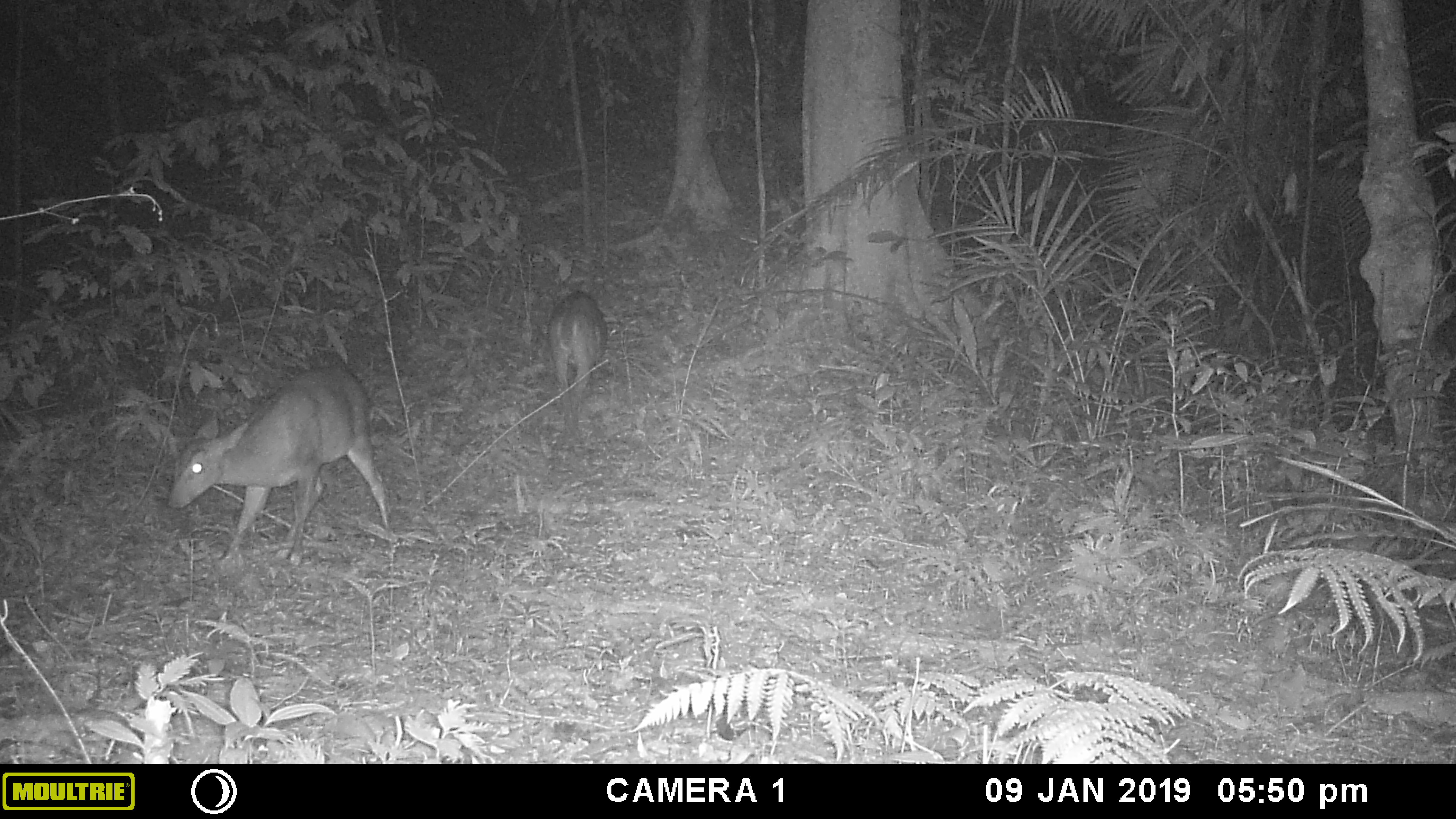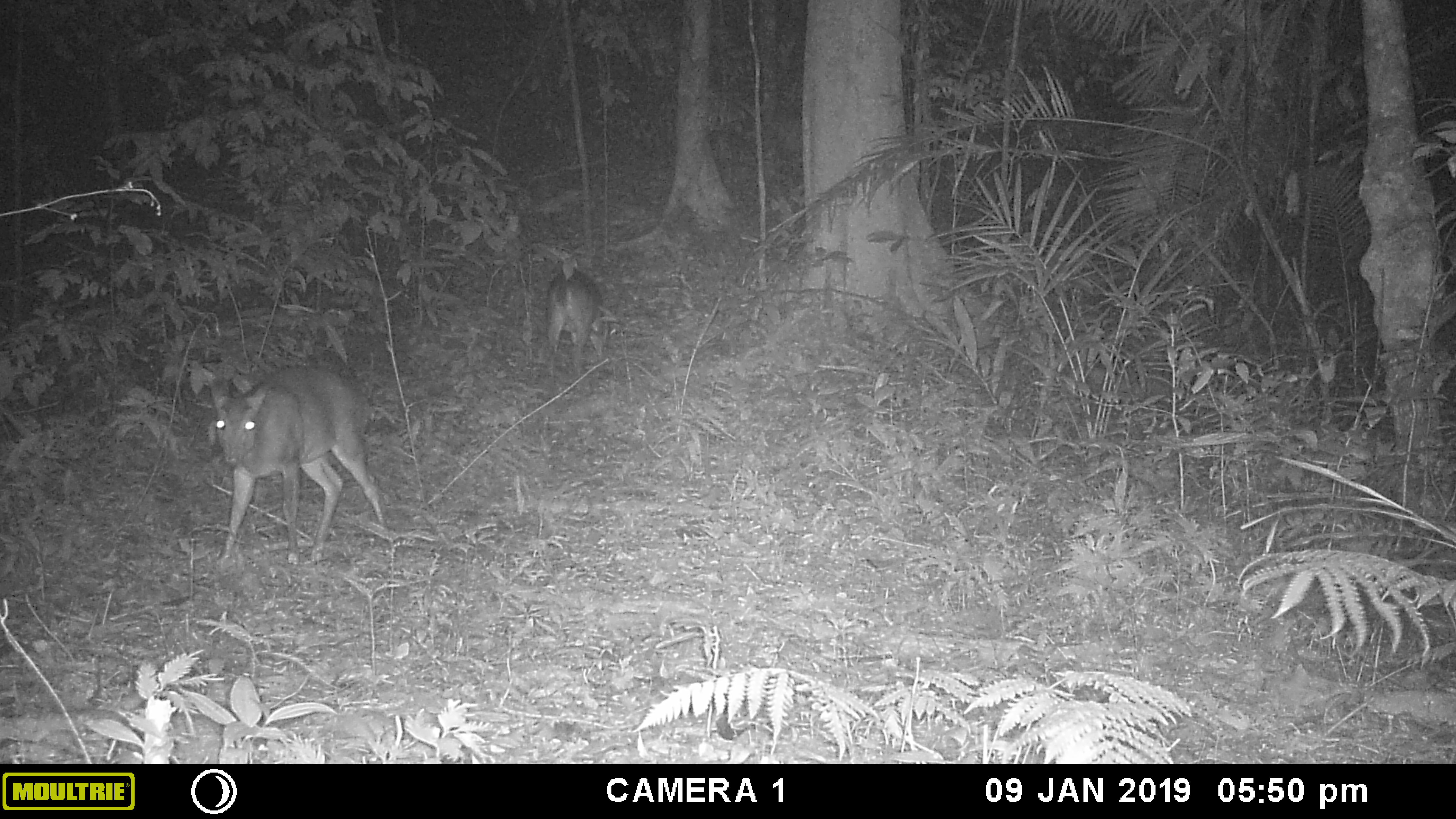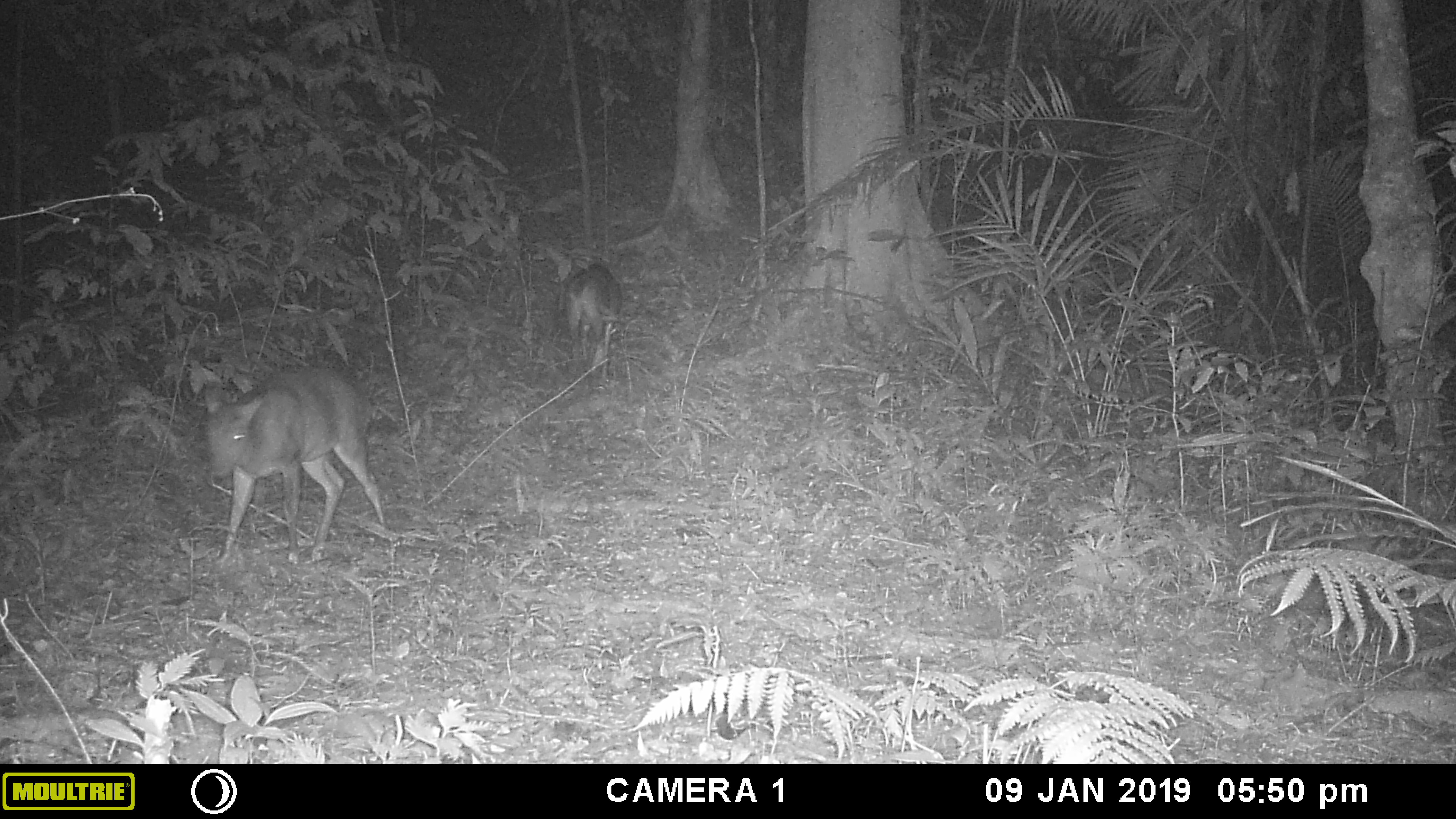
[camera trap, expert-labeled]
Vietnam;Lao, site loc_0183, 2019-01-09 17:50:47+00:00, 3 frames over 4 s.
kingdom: Animalia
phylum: Chordata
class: Mammalia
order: Artiodactyla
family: Cervidae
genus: Muntiacus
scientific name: Muntiacus vuquangensis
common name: large-antlered muntjac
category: large antlered muntjac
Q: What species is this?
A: Large antlered muntjac (large-antlered muntjac) (Muntiacus vuquangensis).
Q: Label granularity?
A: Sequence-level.